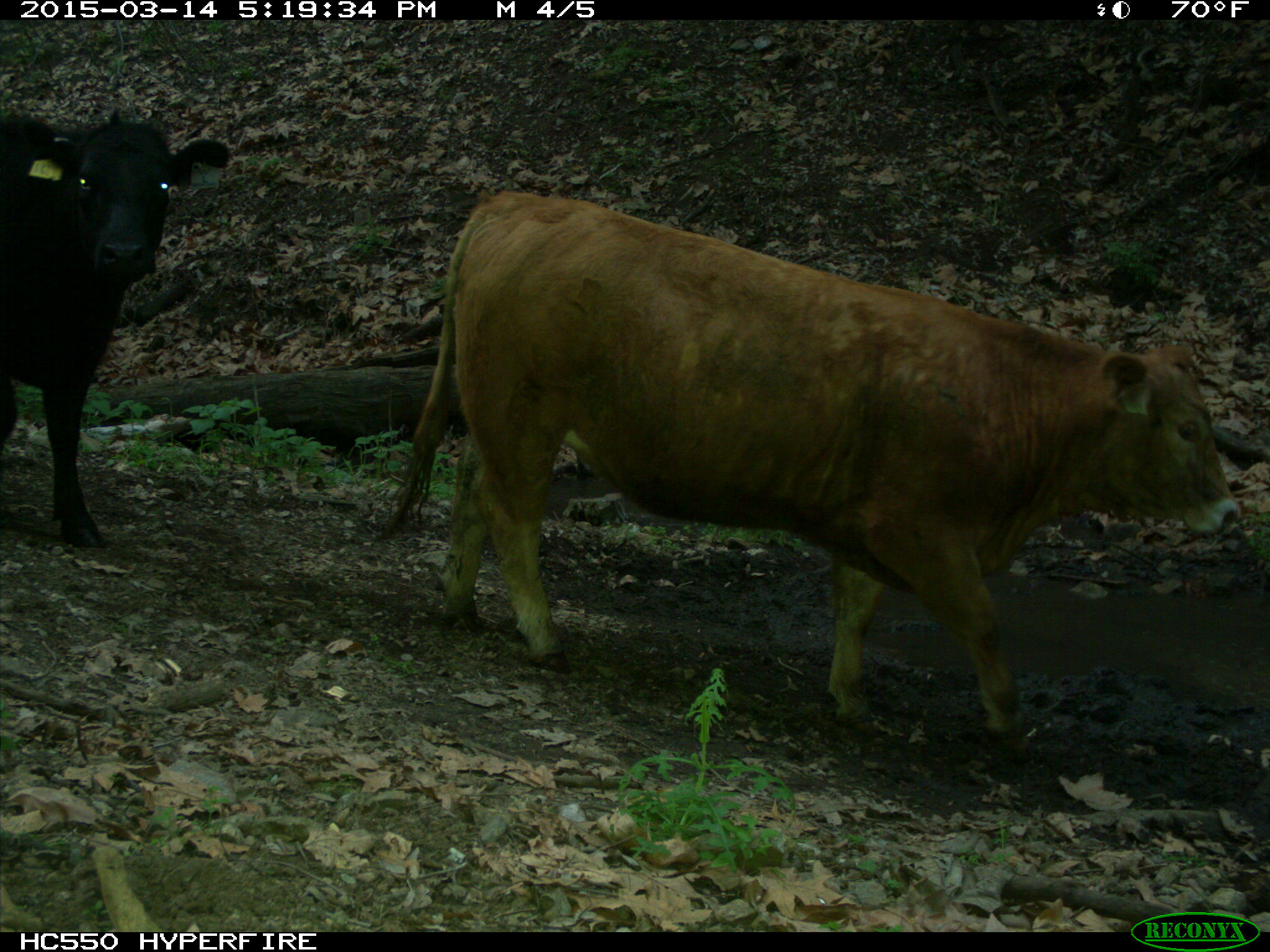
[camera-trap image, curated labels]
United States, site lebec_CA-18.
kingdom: Animalia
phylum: Chordata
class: Mammalia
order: Artiodactyla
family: Bovidae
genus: Bos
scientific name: Bos taurus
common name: domestic cow